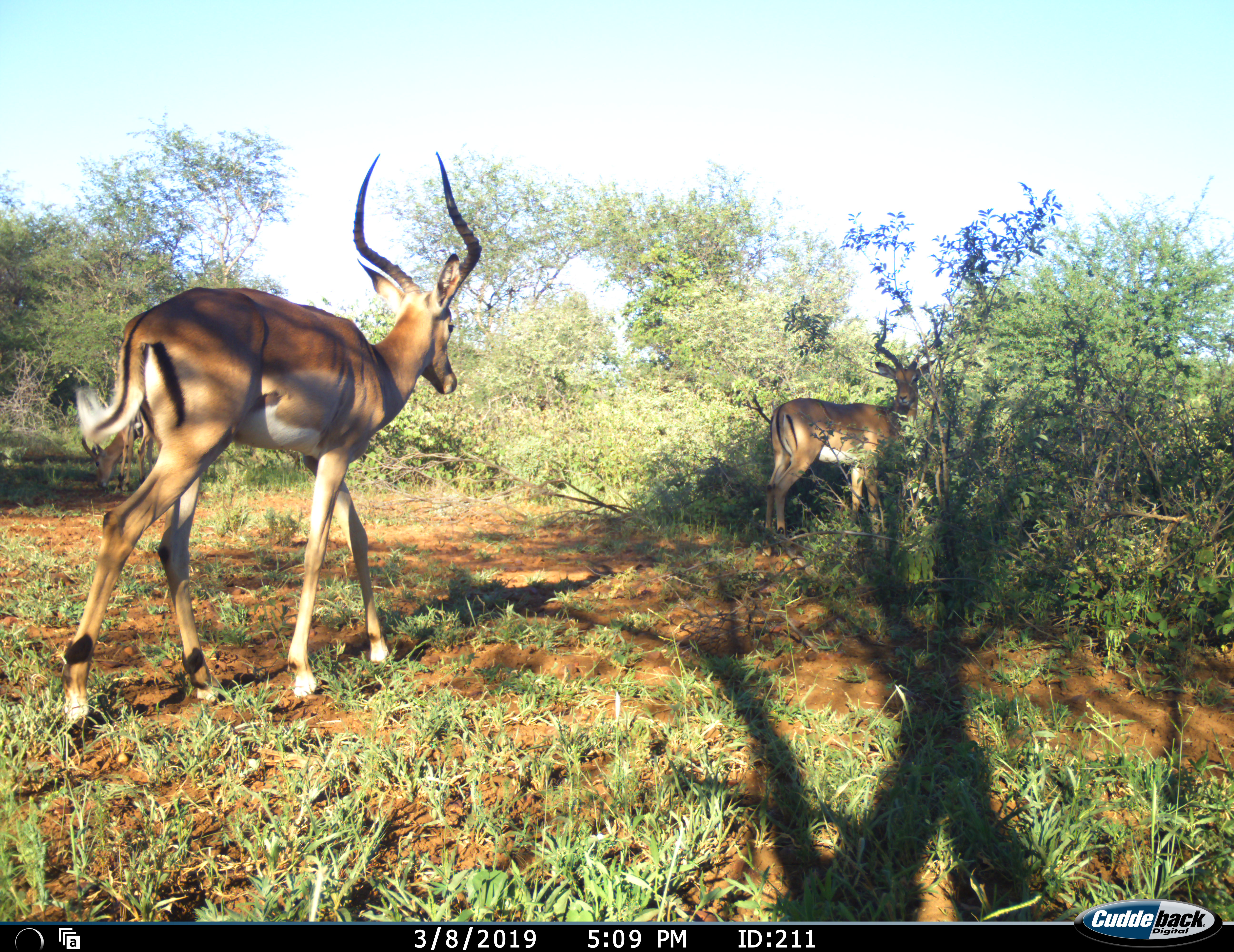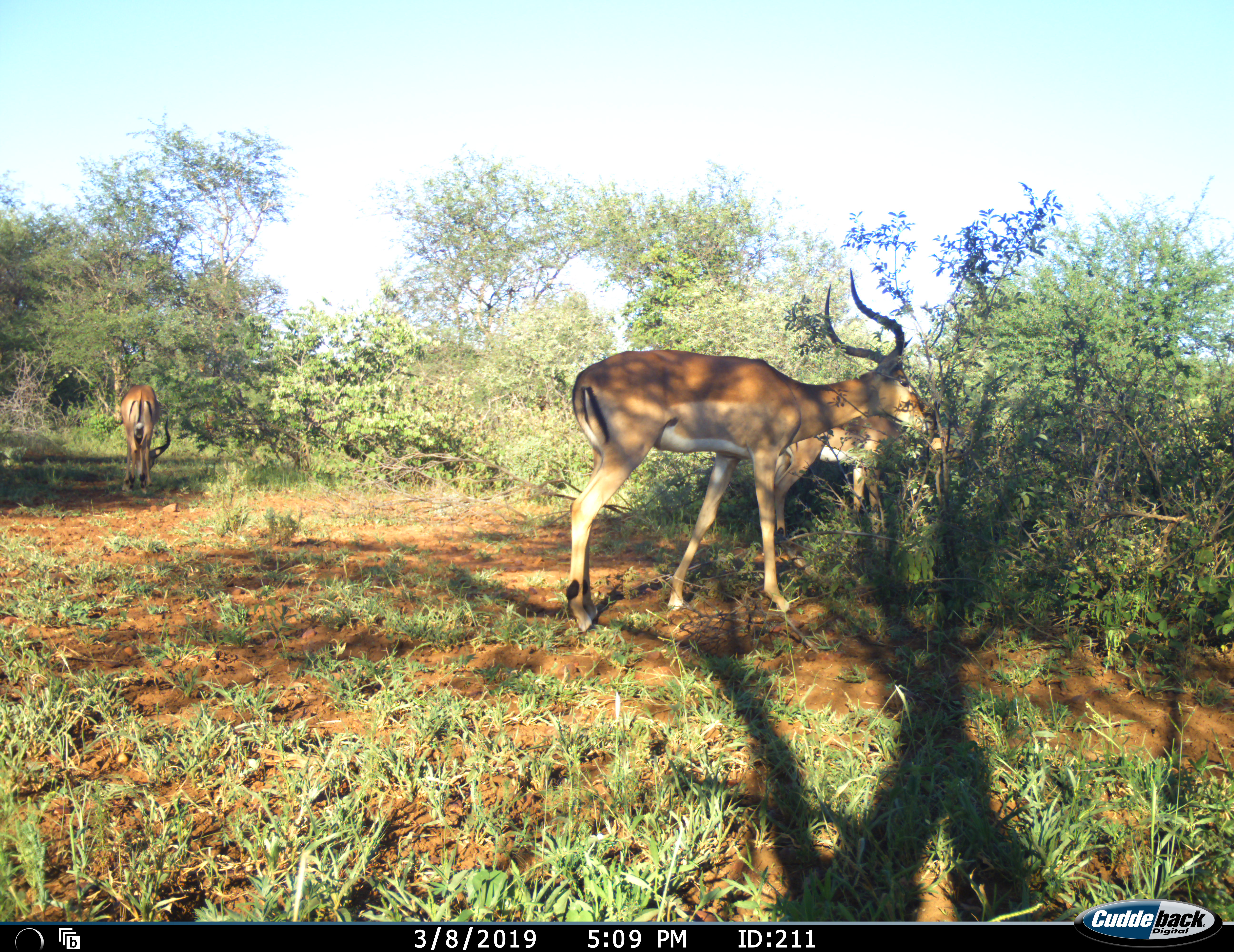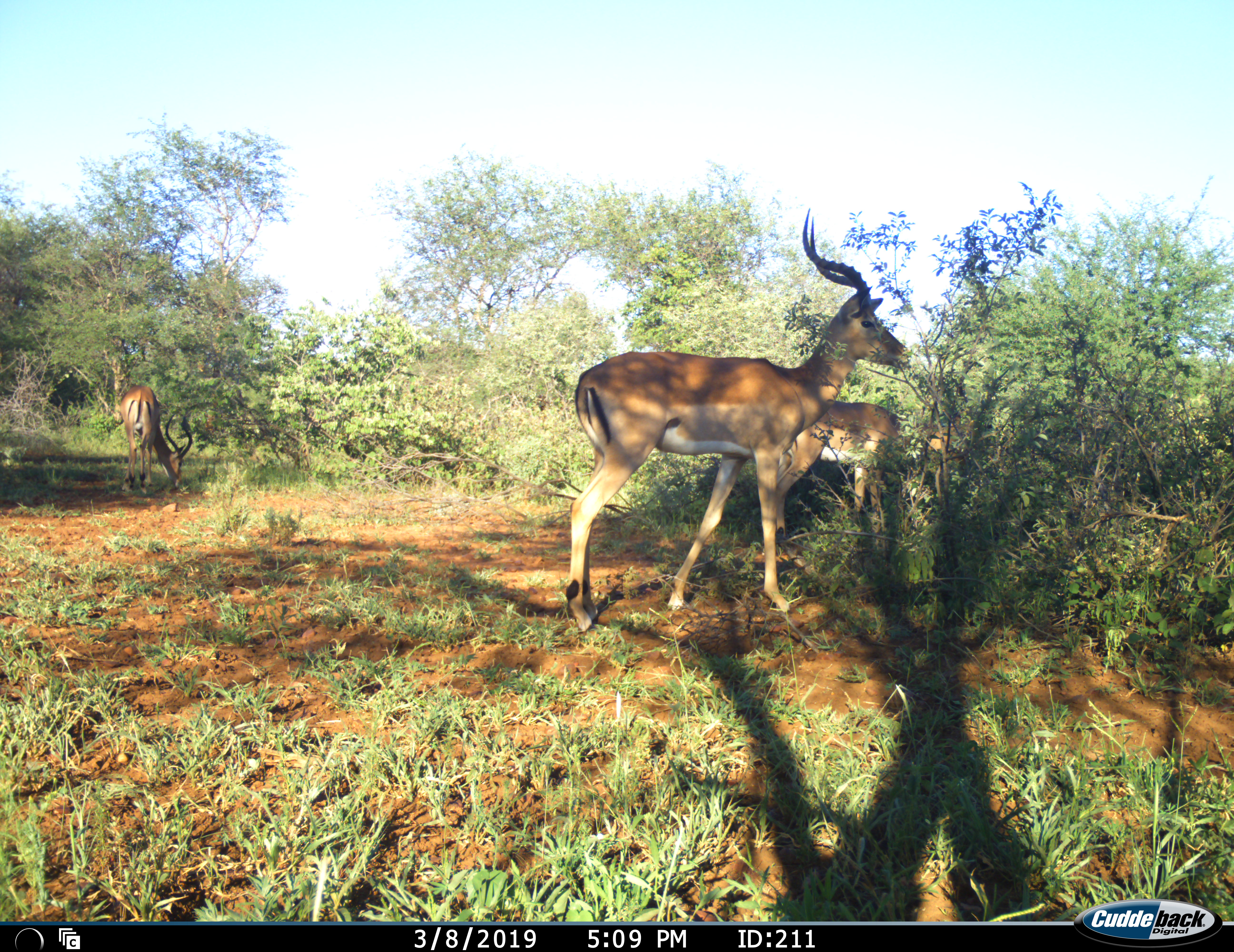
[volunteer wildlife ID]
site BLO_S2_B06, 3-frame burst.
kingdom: Animalia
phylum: Chordata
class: Mammalia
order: Artiodactyla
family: Bovidae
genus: Aepyceros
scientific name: Aepyceros melampus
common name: impala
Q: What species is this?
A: Impala (Aepyceros melampus).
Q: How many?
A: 3.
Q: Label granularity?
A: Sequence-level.